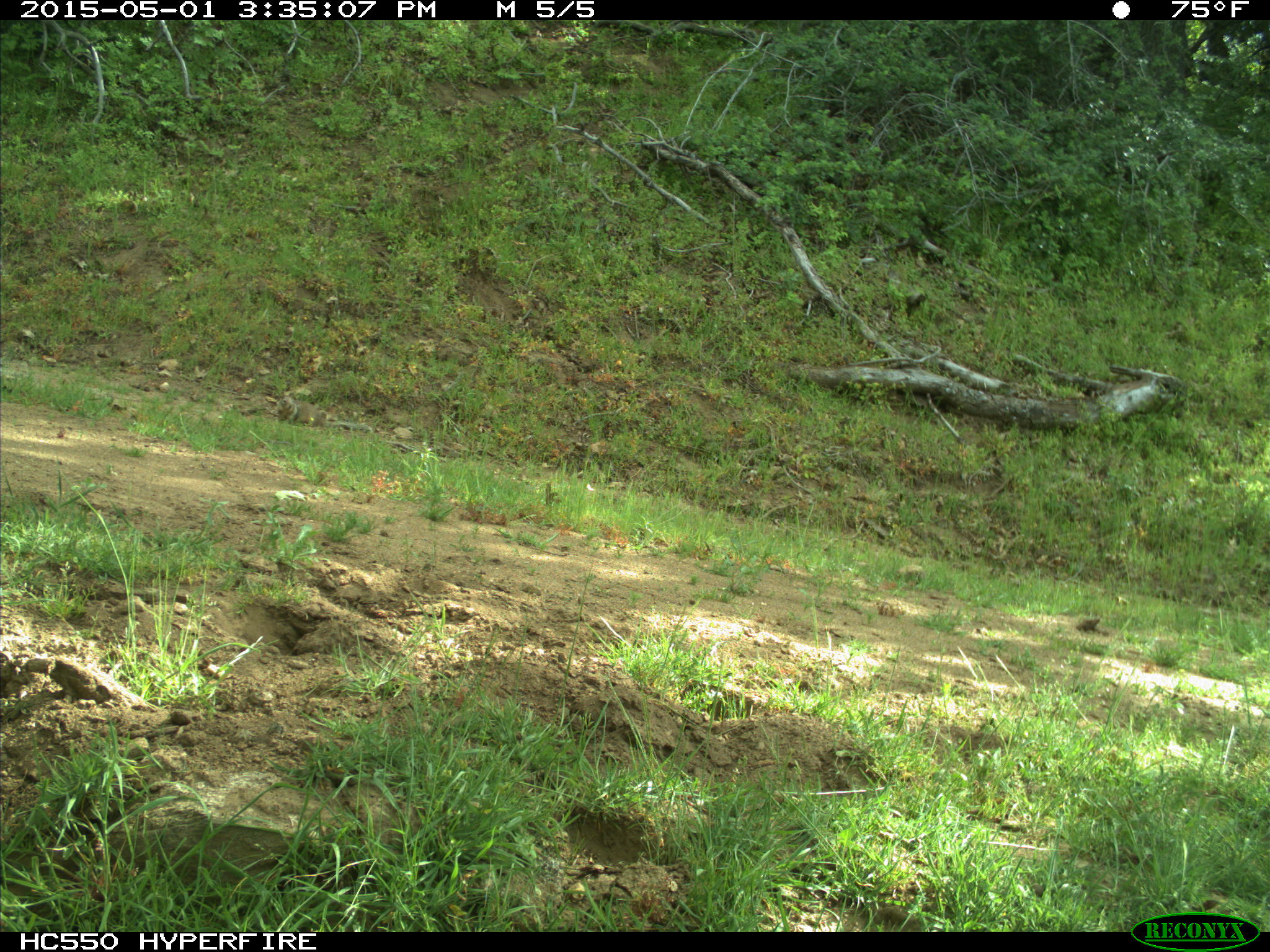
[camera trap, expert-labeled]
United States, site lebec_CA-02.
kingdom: Animalia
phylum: Chordata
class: Mammalia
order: Rodentia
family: Sciuridae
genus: Otospermophilus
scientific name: Otospermophilus beecheyi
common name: california ground squirrel